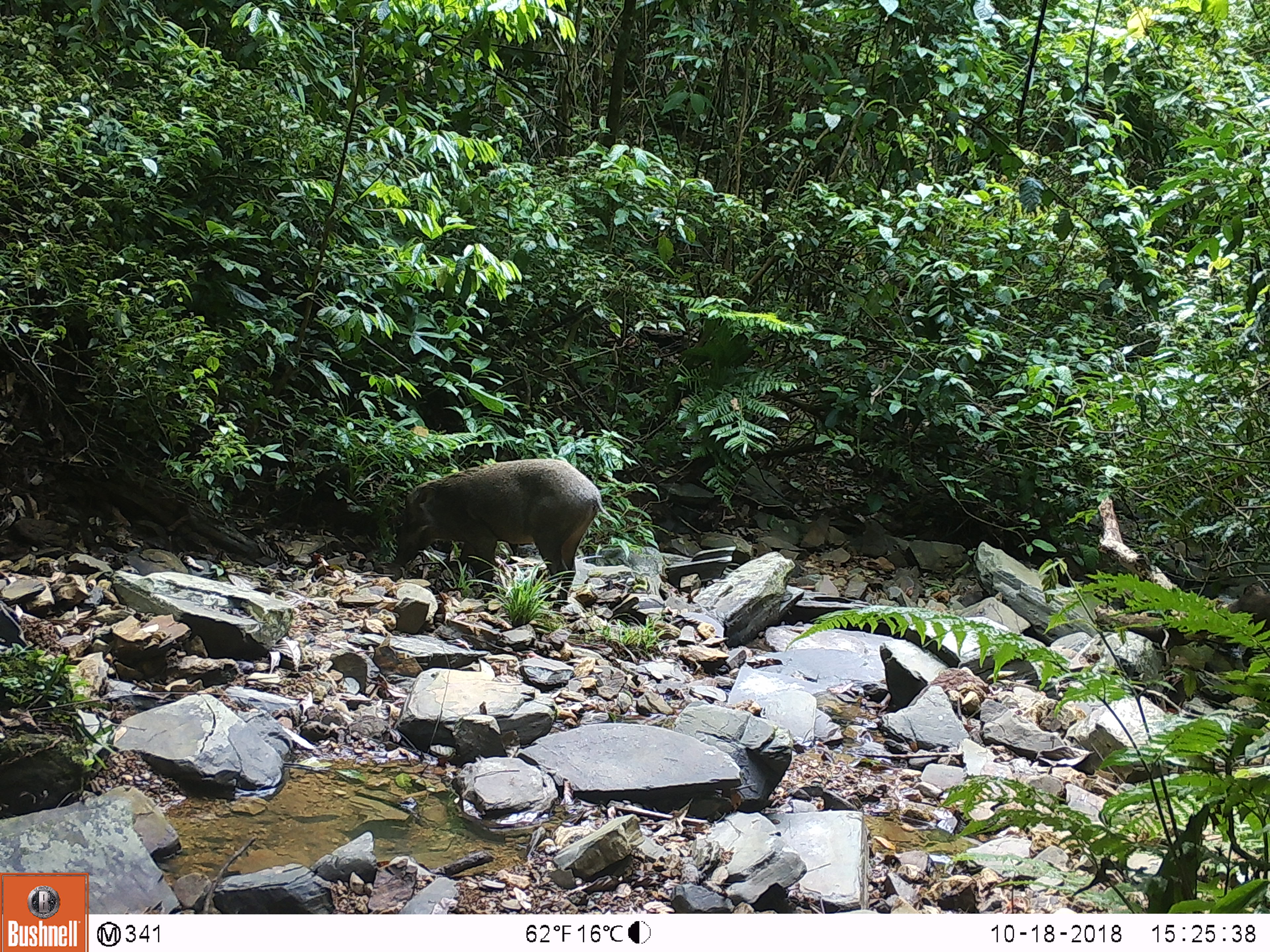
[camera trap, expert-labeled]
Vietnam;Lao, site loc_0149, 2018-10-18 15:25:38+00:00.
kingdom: Animalia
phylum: Chordata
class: Mammalia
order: Artiodactyla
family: Suidae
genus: Sus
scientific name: Sus scrofa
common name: eurasian wild pig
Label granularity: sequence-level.